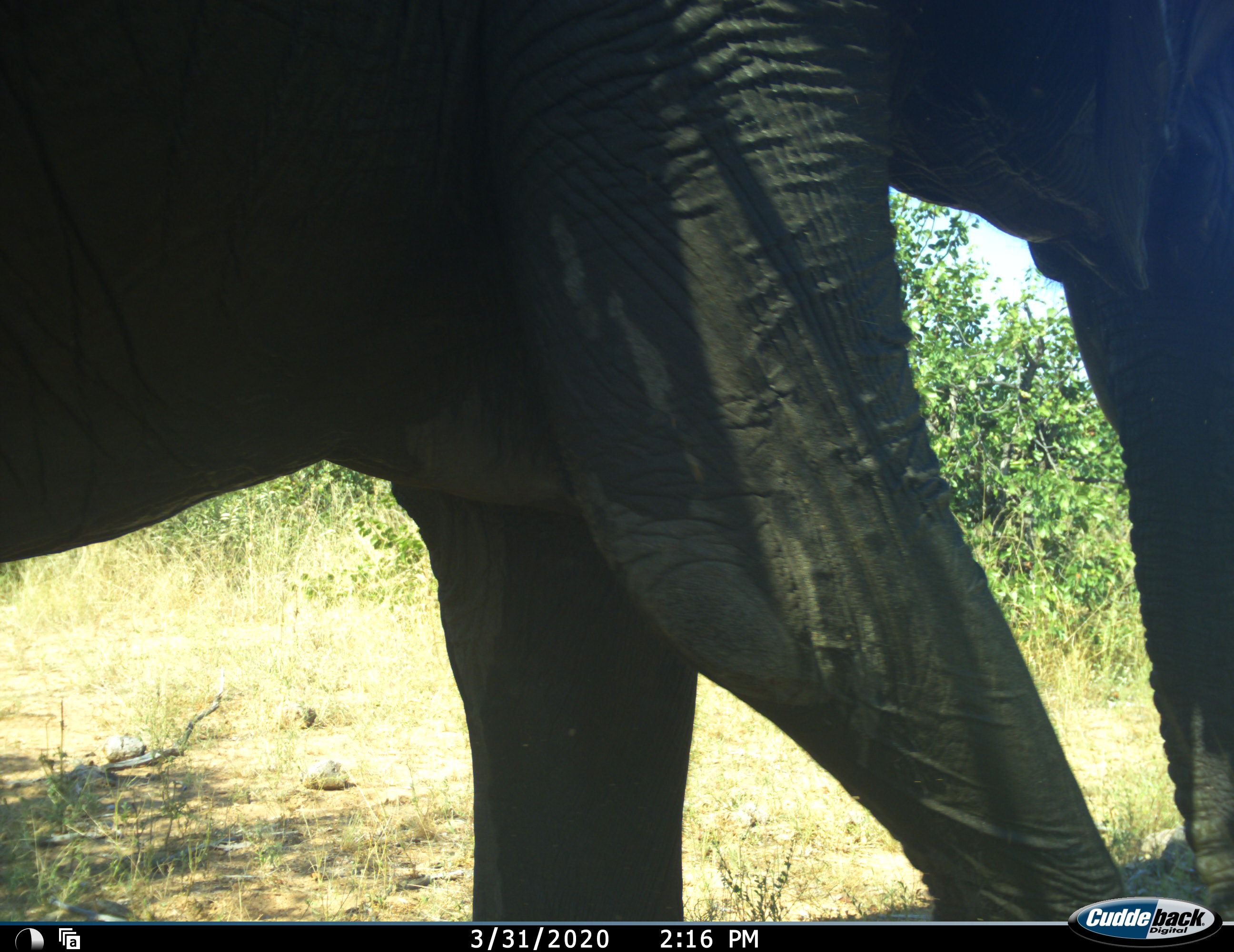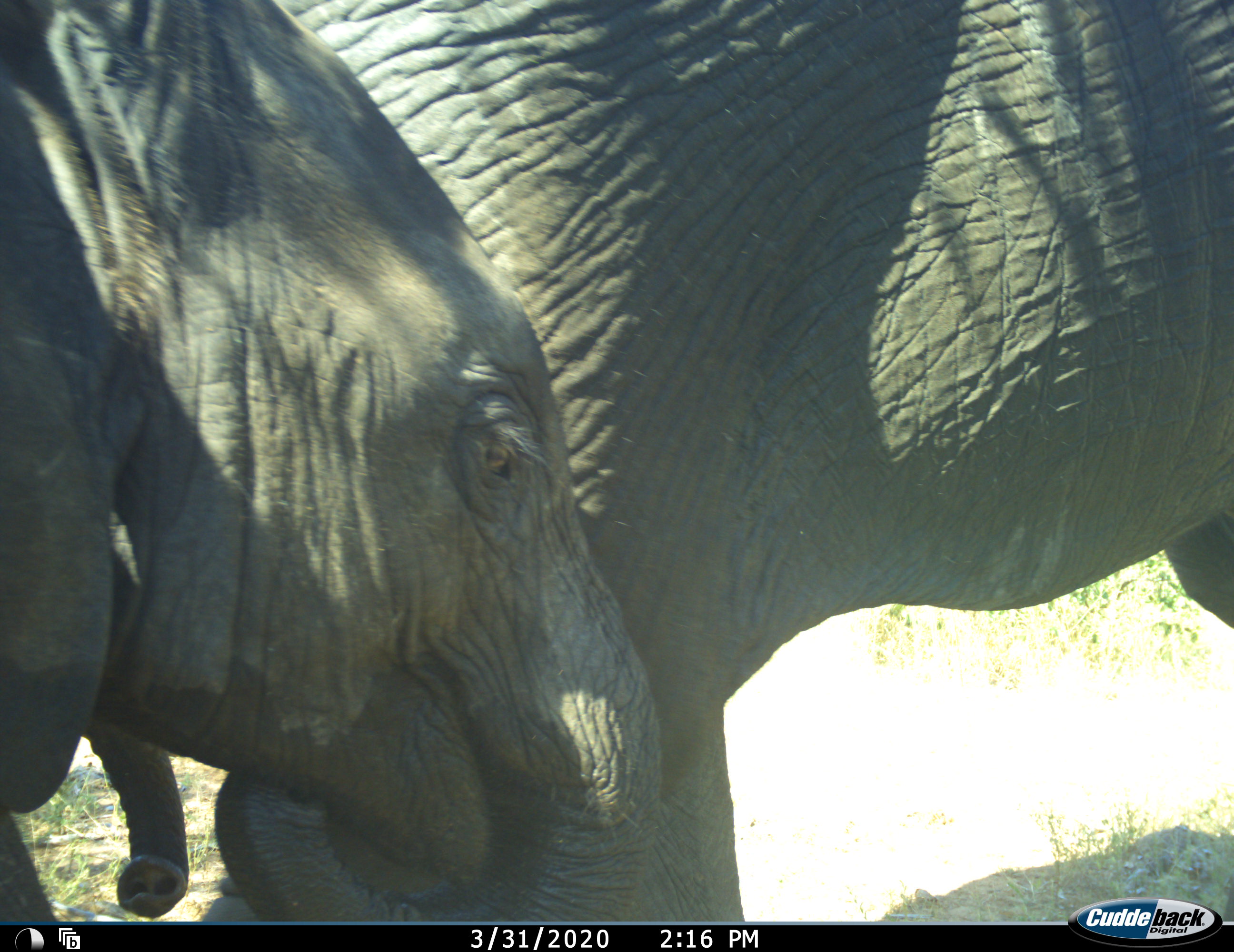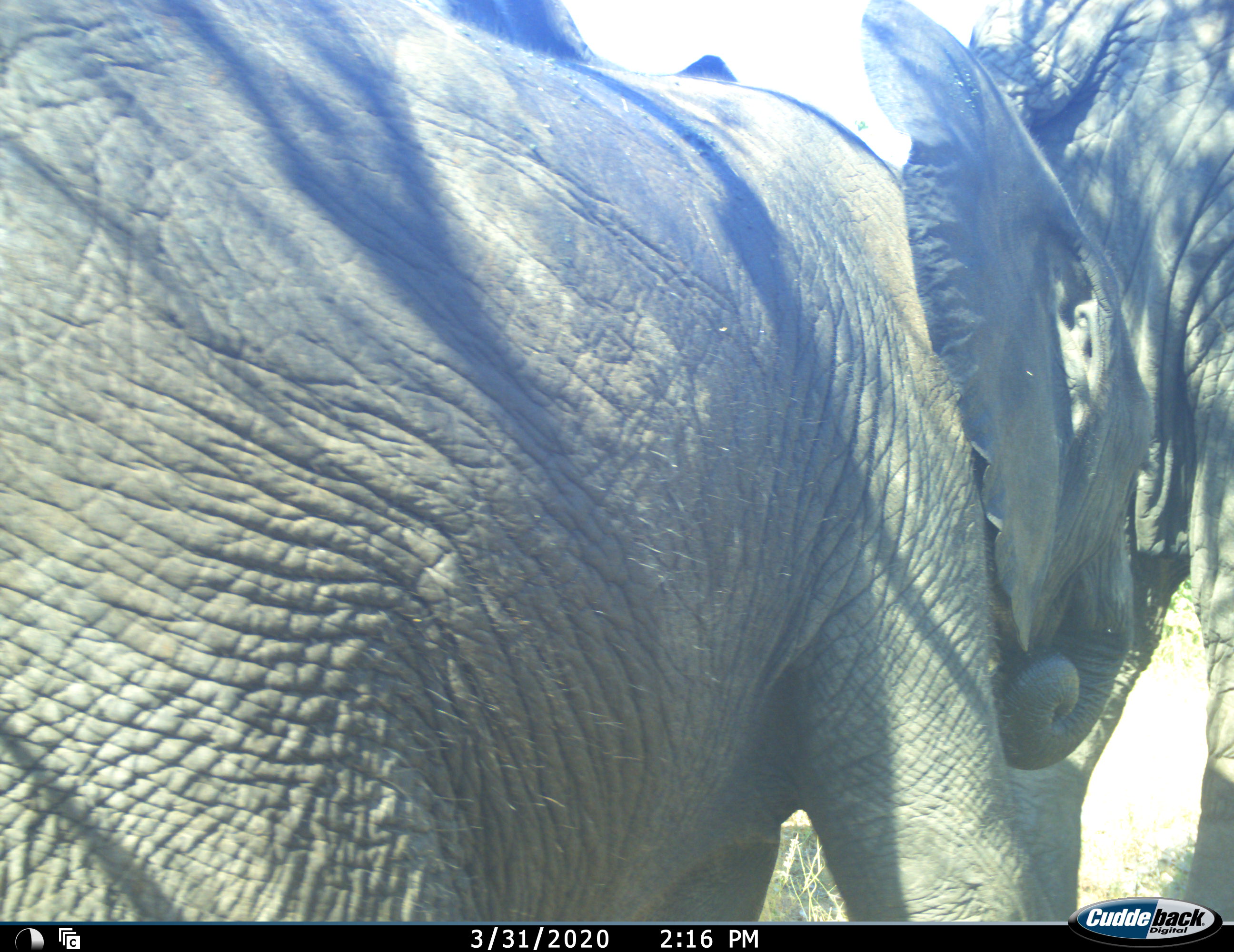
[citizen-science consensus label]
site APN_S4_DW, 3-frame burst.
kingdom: Animalia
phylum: Chordata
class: Mammalia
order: Proboscidea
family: Elephantidae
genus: Loxodonta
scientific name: Loxodonta africana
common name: african bush elephant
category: elephant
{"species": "elephant (african bush elephant) (Loxodonta africana)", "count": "2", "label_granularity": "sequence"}